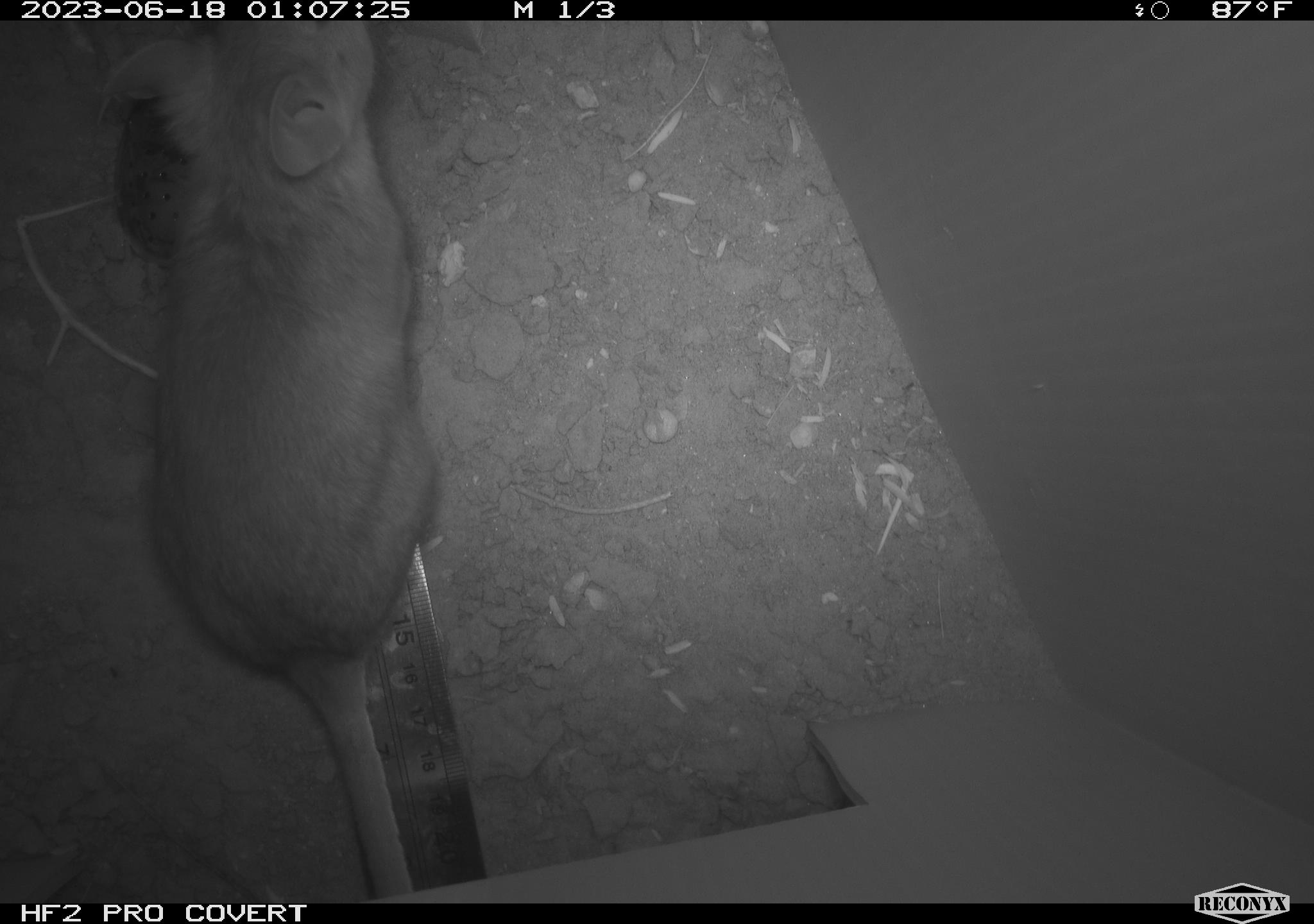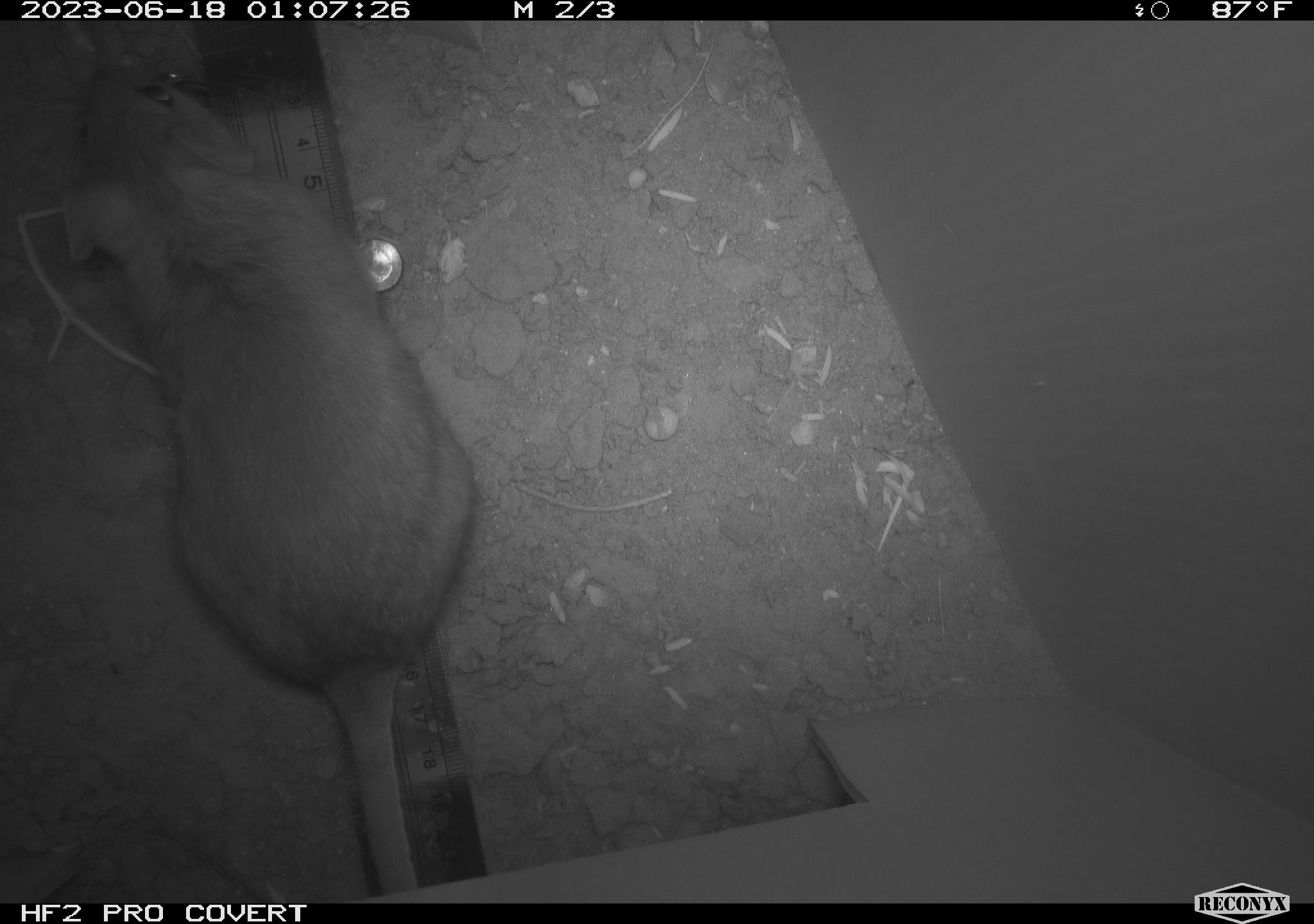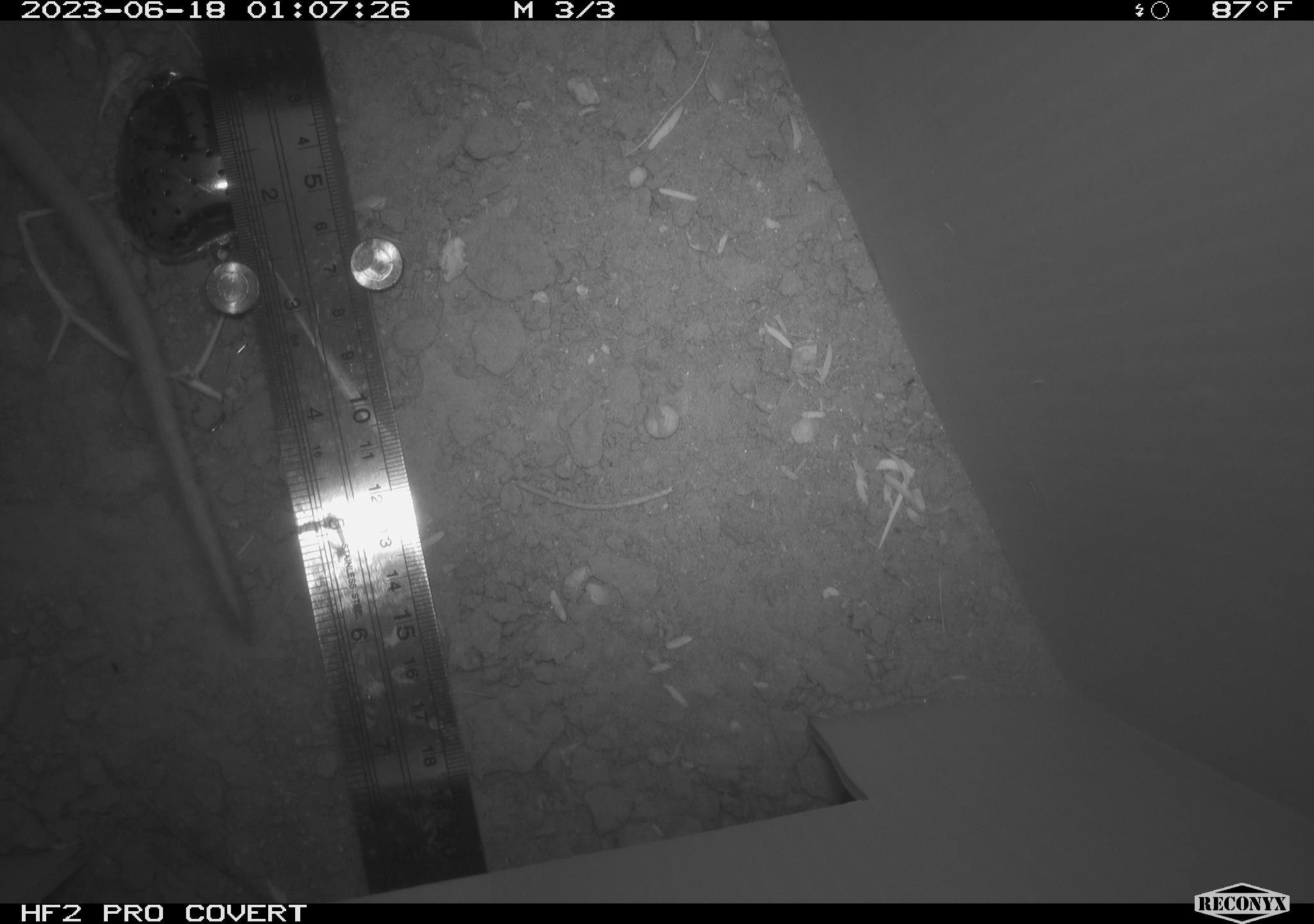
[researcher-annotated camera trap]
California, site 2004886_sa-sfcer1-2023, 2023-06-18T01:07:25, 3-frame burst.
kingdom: Animalia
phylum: Chordata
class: Mammalia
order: Rodentia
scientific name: Rodentia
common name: mouse species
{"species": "mouse species (Rodentia)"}